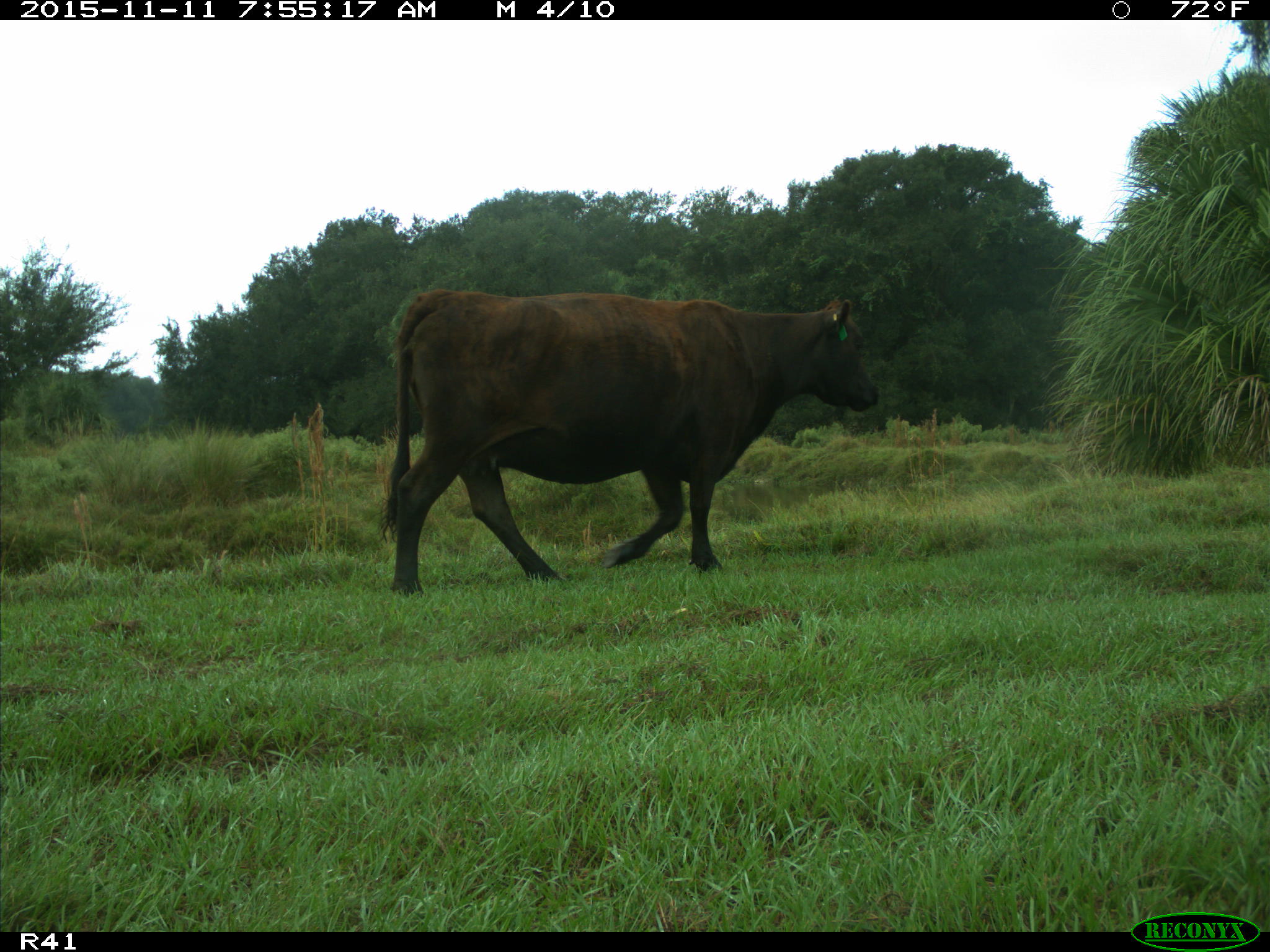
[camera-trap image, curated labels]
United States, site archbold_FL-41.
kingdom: Animalia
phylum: Chordata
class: Mammalia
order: Artiodactyla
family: Bovidae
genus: Bos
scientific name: Bos taurus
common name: domestic cow